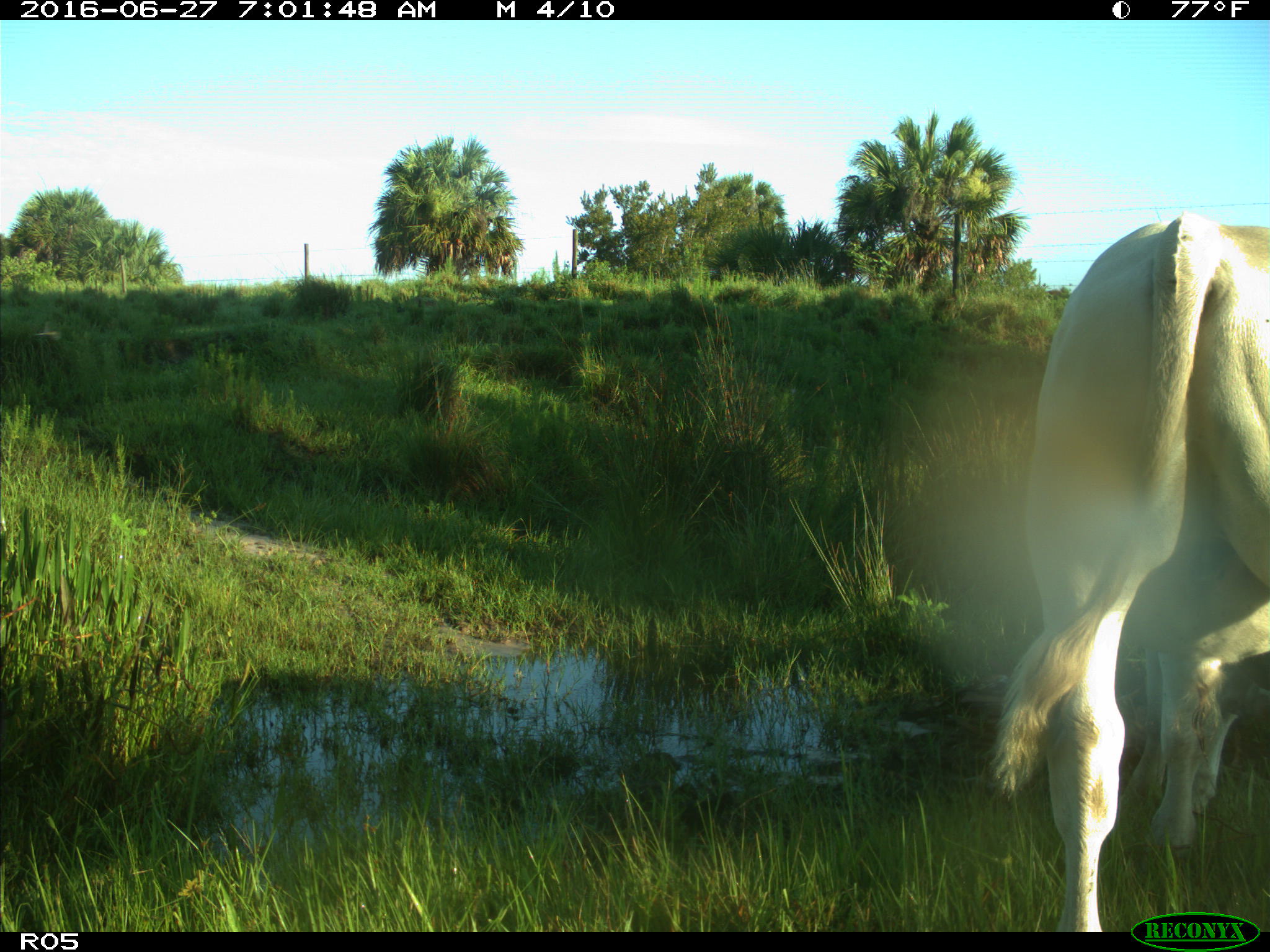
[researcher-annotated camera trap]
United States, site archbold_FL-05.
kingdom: Animalia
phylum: Chordata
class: Mammalia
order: Artiodactyla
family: Bovidae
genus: Bos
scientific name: Bos taurus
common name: domestic cow